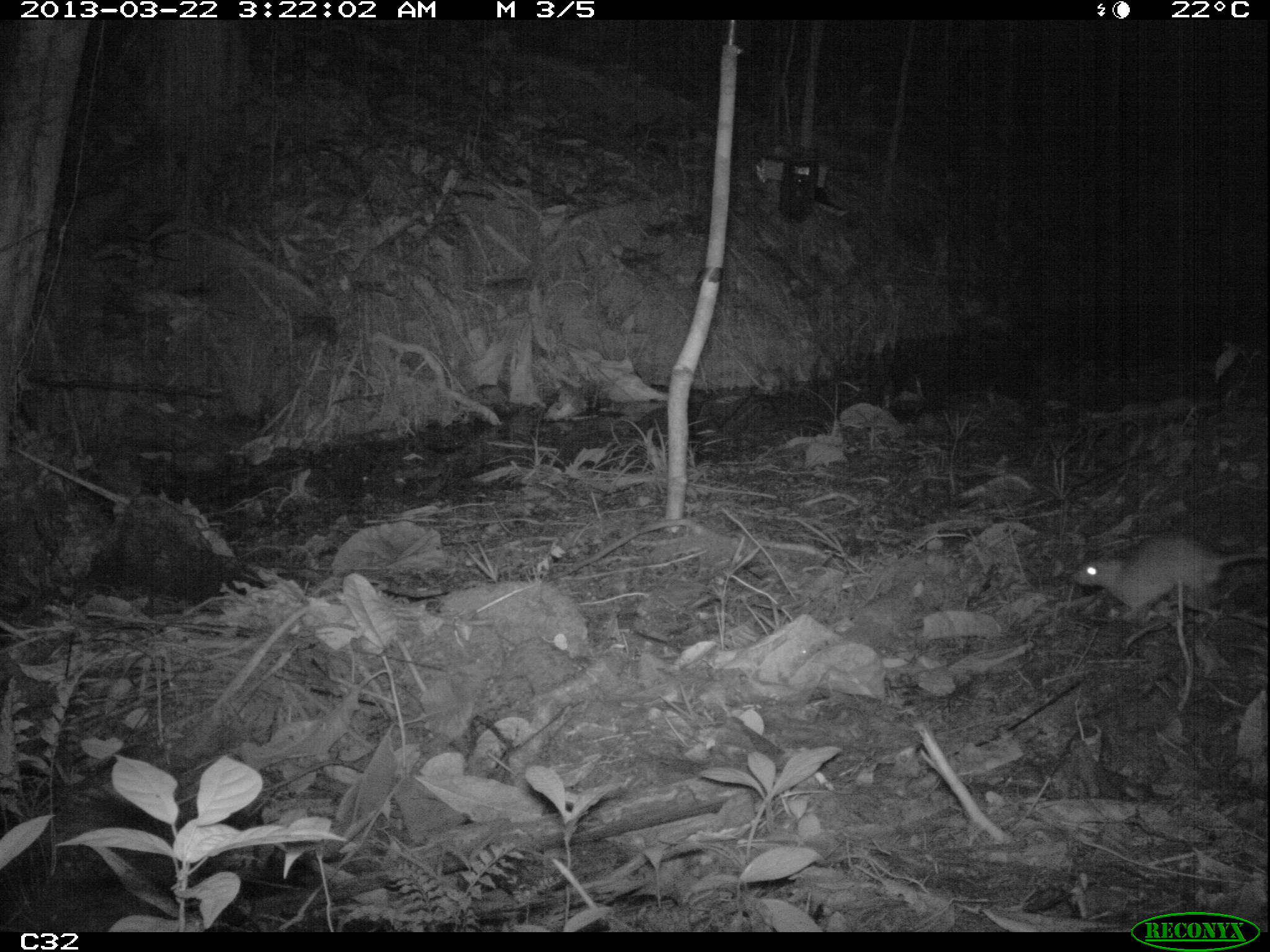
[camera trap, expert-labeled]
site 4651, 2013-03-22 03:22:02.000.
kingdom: Animalia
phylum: Chordata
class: Mammalia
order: Rodentia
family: Muridae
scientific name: Muridae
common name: mice, rats, and gerbils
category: unknown mouse or rat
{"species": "unknown mouse or rat (mice, rats, and gerbils) (Muridae)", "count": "1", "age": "adult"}